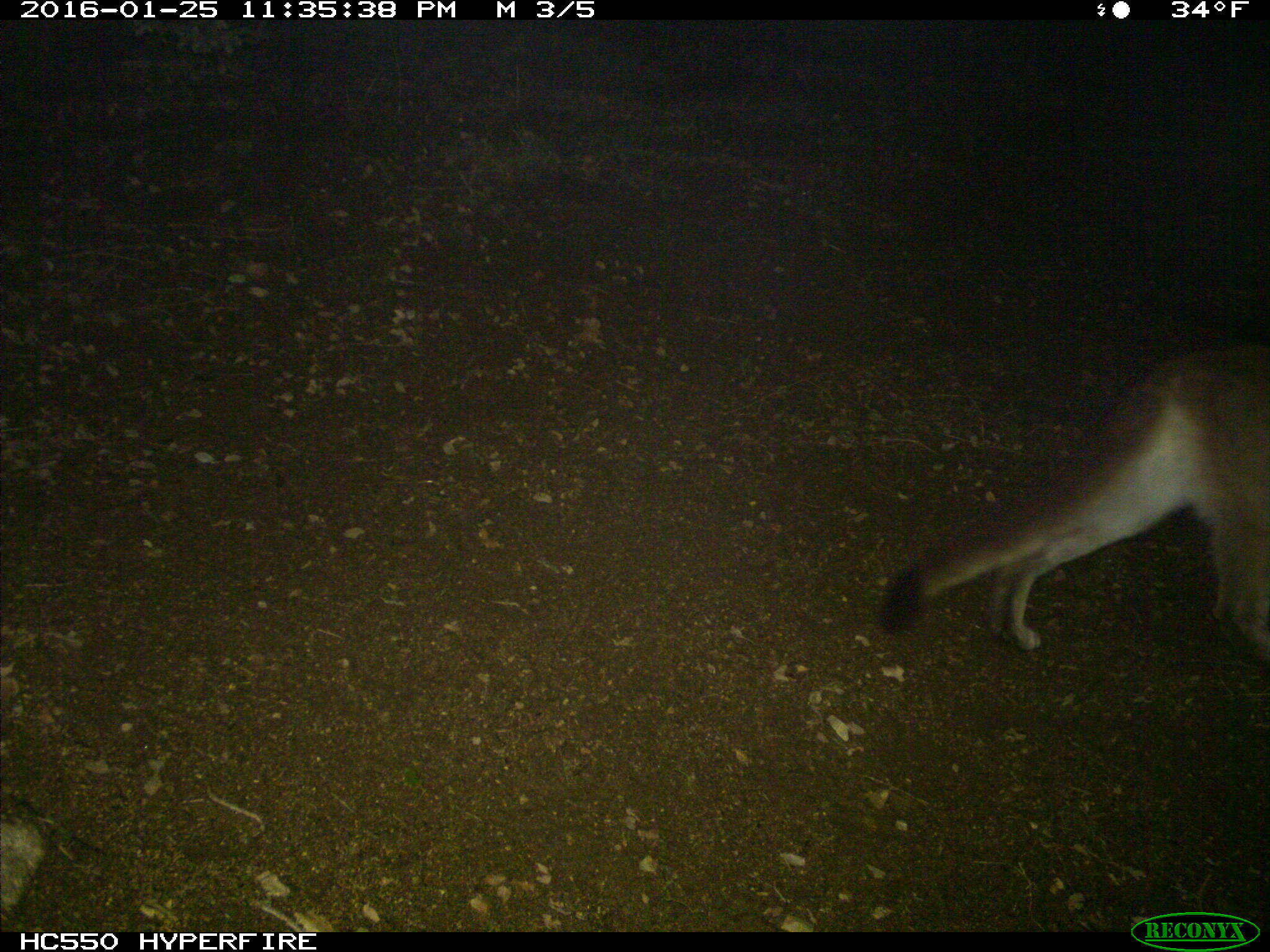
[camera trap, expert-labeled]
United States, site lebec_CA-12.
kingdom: Animalia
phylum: Chordata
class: Mammalia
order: Carnivora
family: Felidae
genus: Puma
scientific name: Puma concolor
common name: mountain lion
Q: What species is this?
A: Puma concolor (mountain lion).